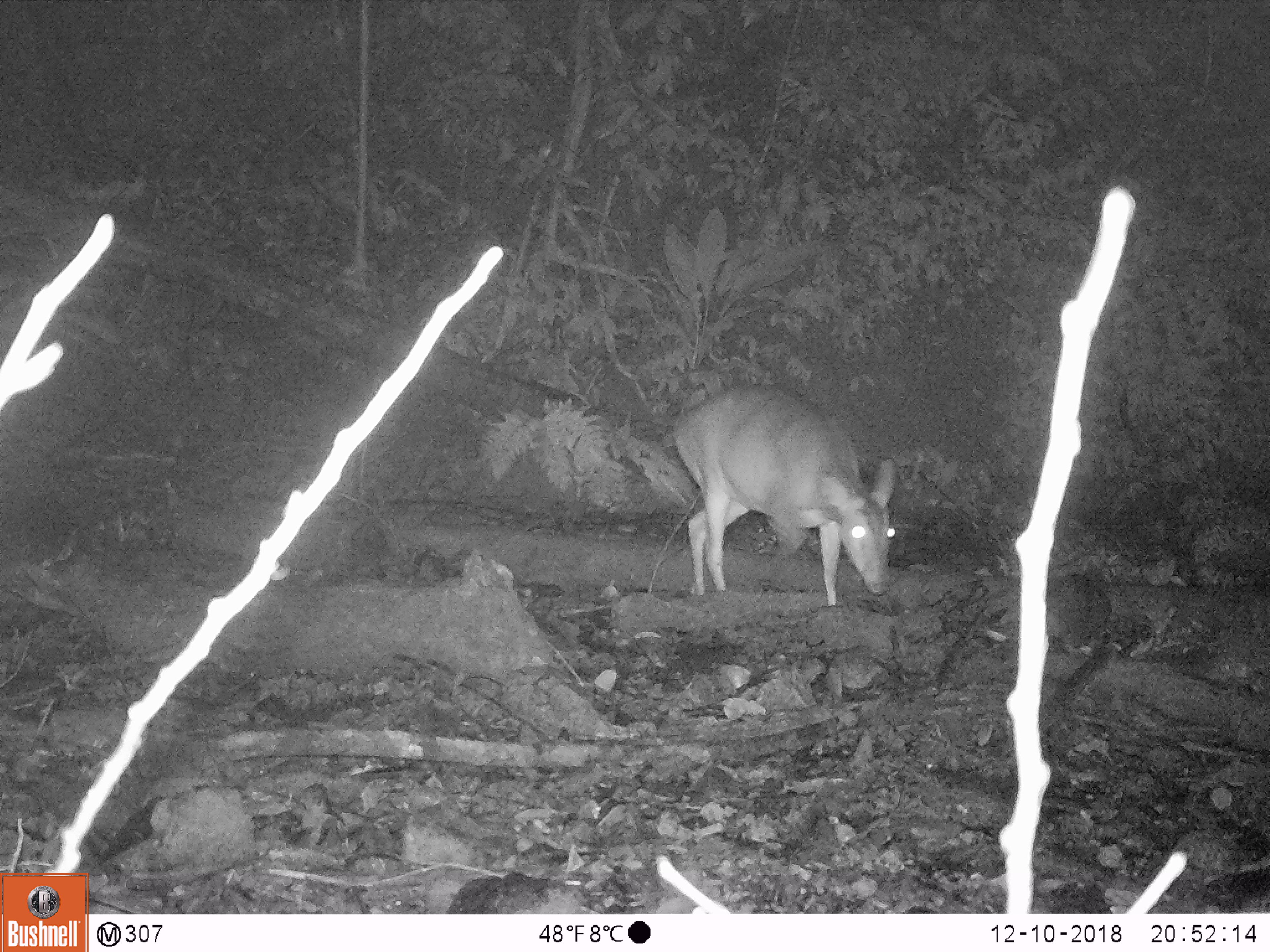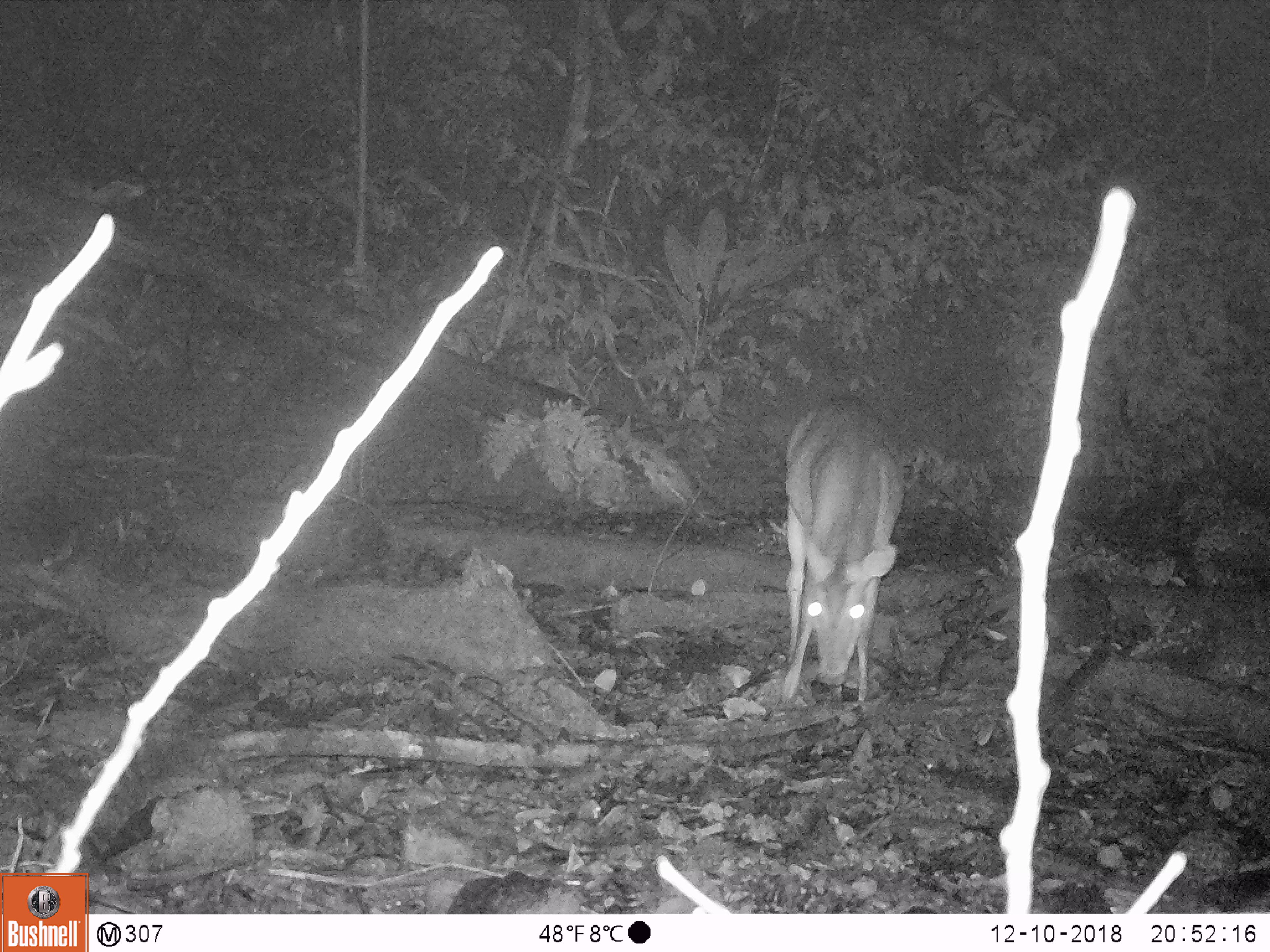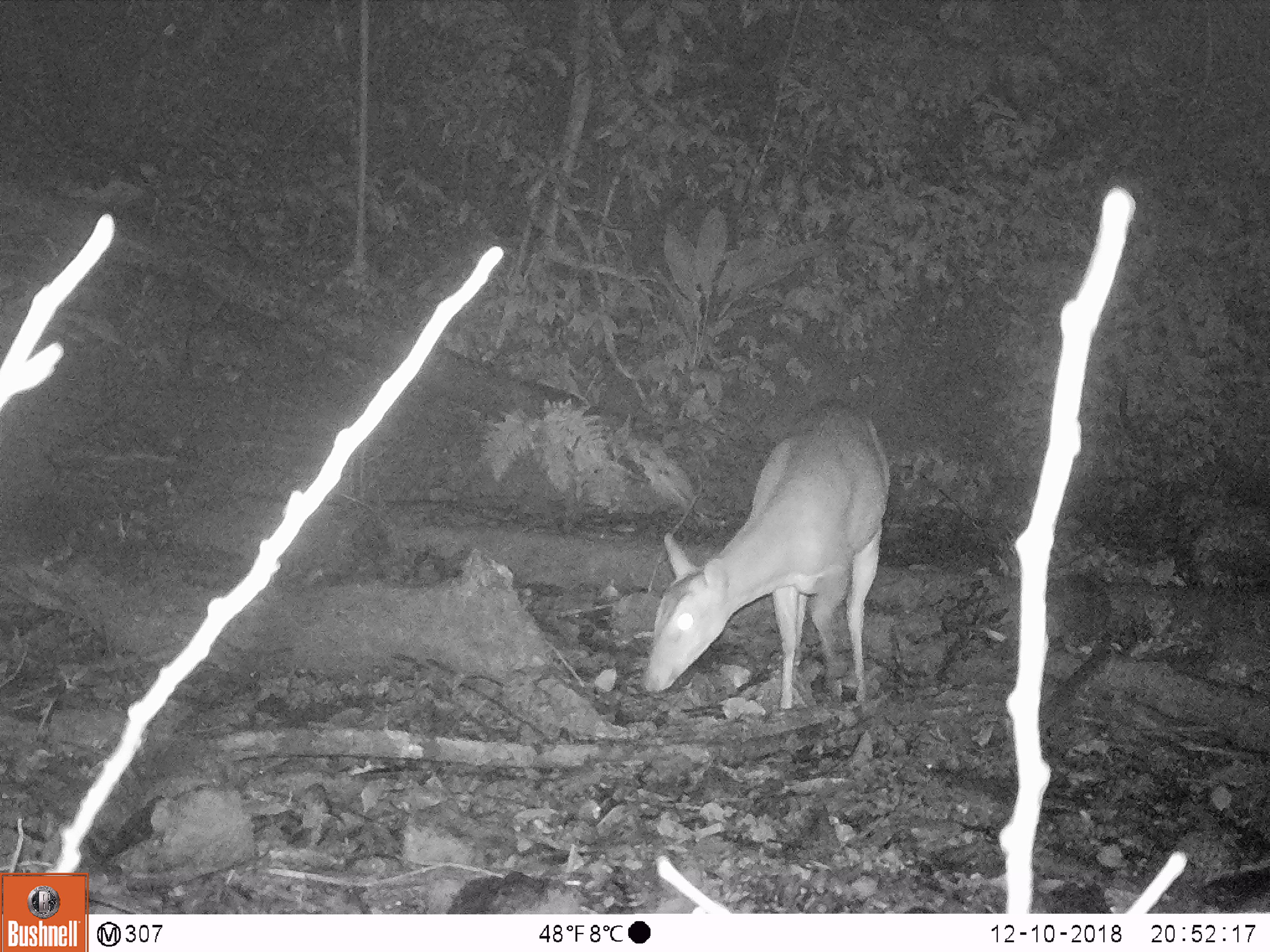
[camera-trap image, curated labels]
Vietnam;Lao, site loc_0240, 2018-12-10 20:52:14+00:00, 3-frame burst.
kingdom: Animalia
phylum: Chordata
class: Mammalia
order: Artiodactyla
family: Cervidae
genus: Muntiacus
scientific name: Muntiacus vuquangensis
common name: large-antlered muntjac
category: large antlered muntjac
Large antlered muntjac (large-antlered muntjac) (Muntiacus vuquangensis). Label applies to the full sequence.